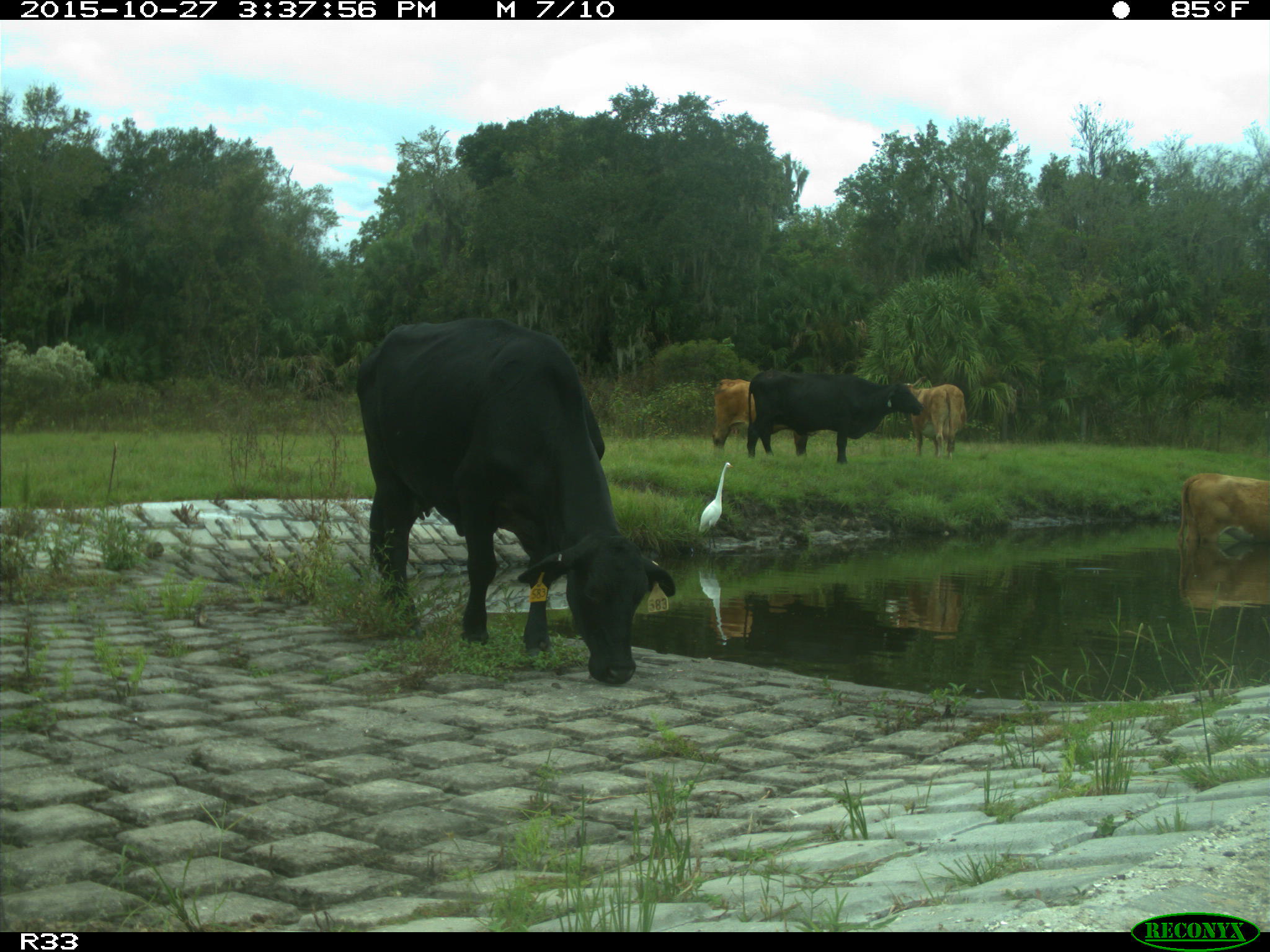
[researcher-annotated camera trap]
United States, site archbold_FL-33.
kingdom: Animalia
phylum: Chordata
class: Mammalia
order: Artiodactyla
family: Bovidae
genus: Bos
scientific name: Bos taurus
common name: domestic cow